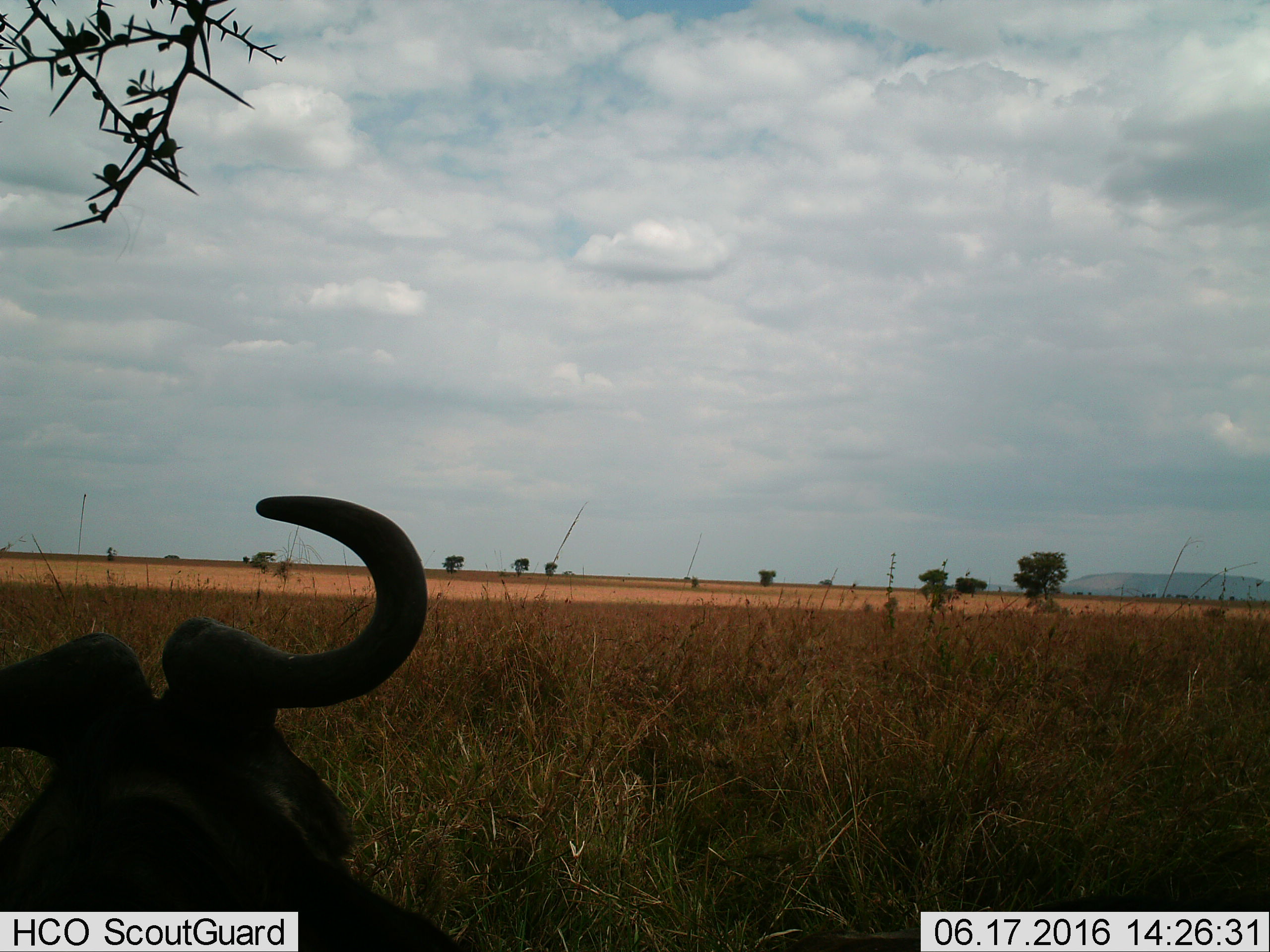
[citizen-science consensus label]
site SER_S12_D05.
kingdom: Animalia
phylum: Chordata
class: Mammalia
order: Artiodactyla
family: Bovidae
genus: Connochaetes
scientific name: Connochaetes taurinus taurinus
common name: blue wildebeest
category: wildebeestblue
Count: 1.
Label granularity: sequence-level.